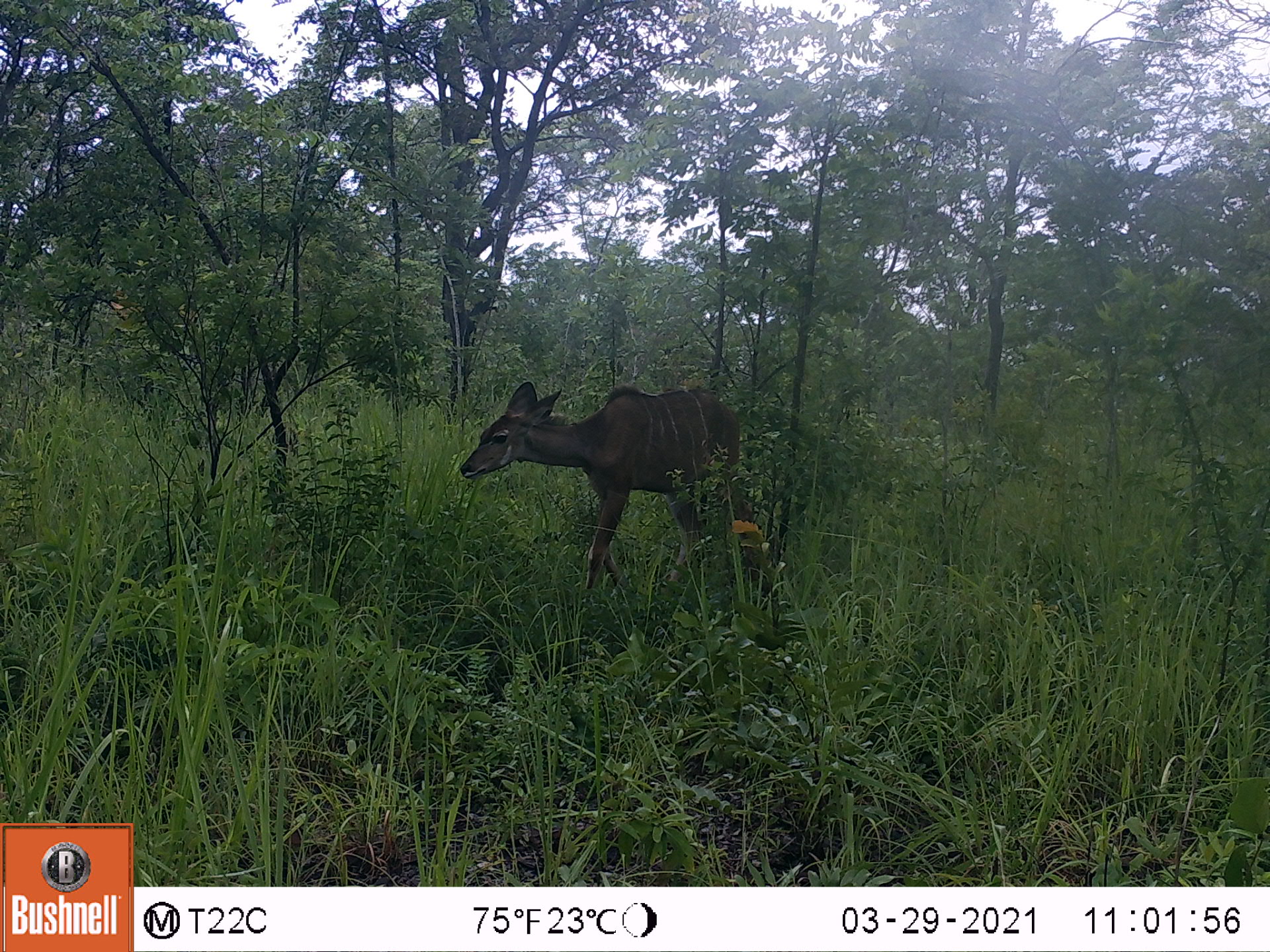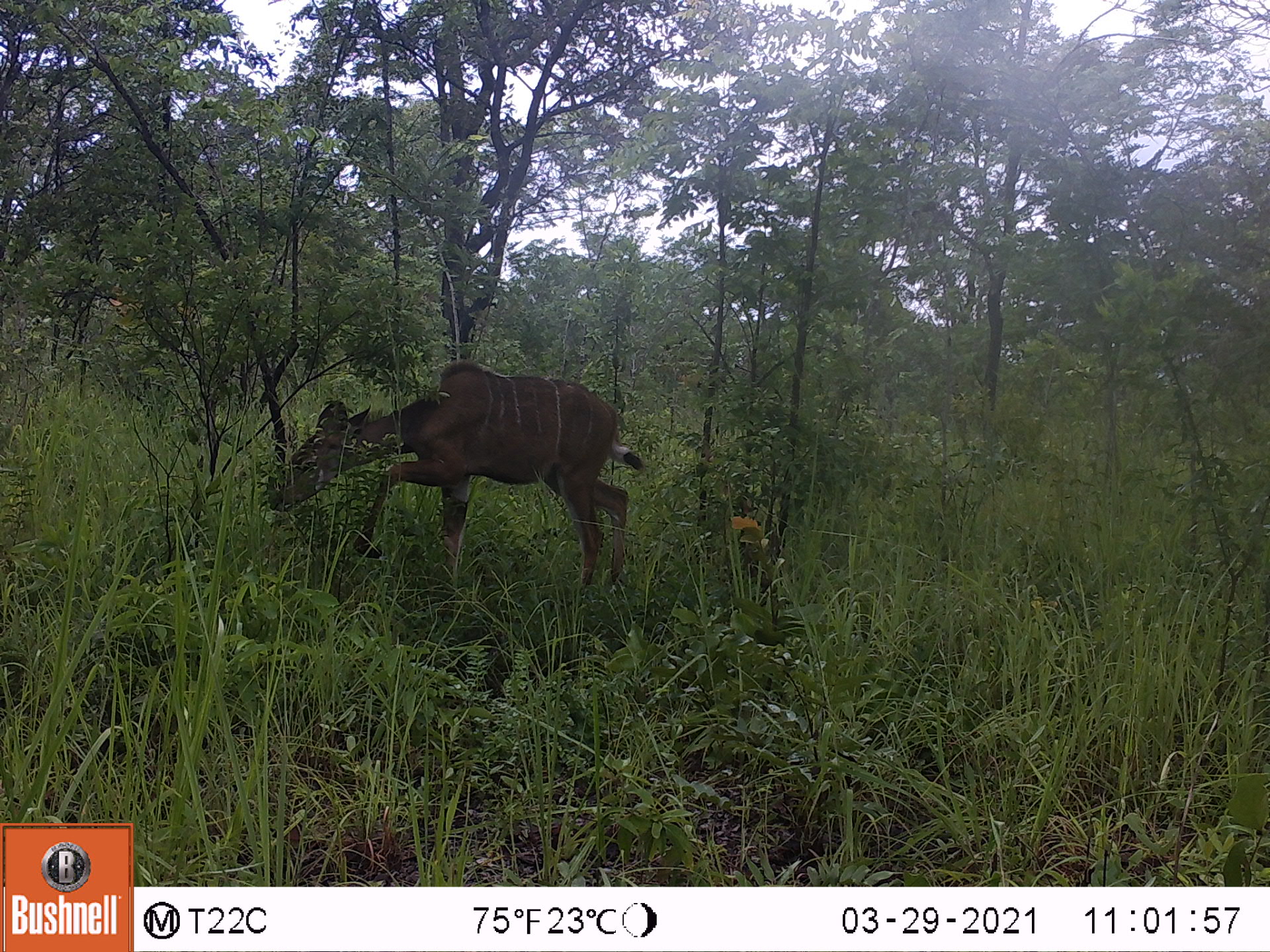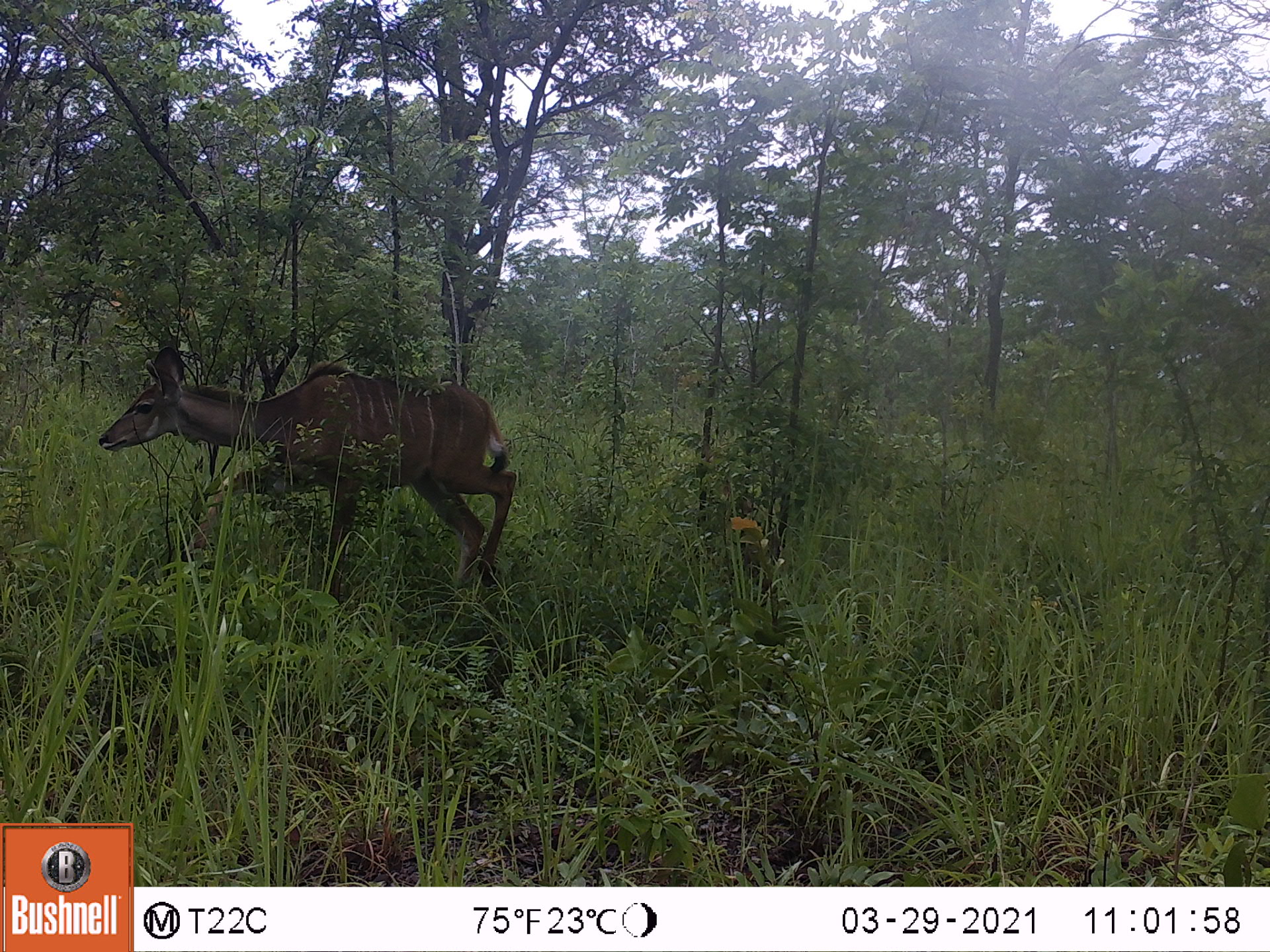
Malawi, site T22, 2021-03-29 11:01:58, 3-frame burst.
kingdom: Animalia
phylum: Chordata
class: Mammalia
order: Artiodactyla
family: Bovidae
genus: Tragelaphus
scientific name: Tragelaphus strepsiceros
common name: greater kudu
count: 1